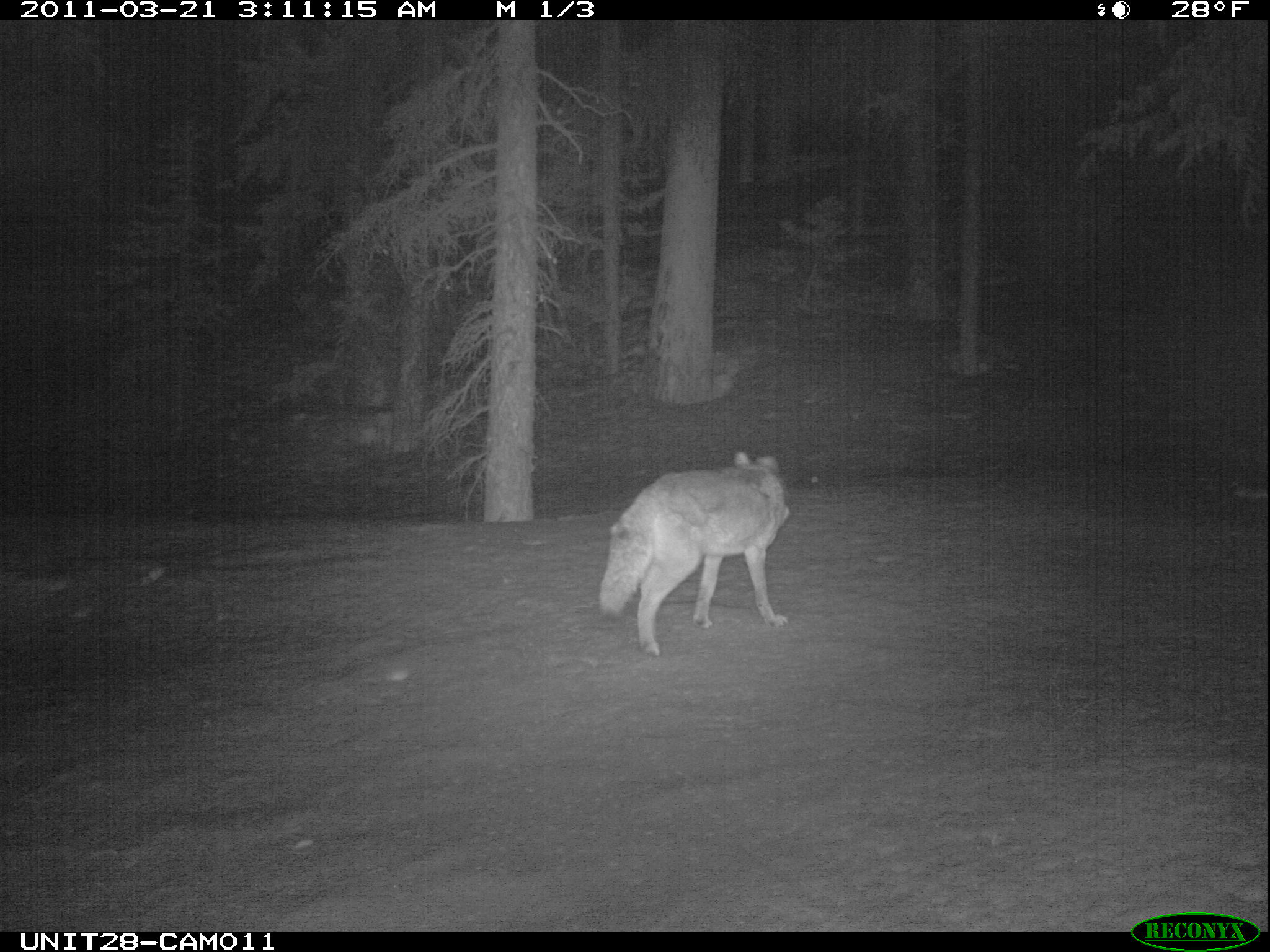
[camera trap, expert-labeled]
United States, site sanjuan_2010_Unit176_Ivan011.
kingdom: Animalia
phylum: Chordata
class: Mammalia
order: Carnivora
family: Canidae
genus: Canis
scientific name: Canis latrans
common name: coyote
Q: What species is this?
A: Canis latrans (coyote).